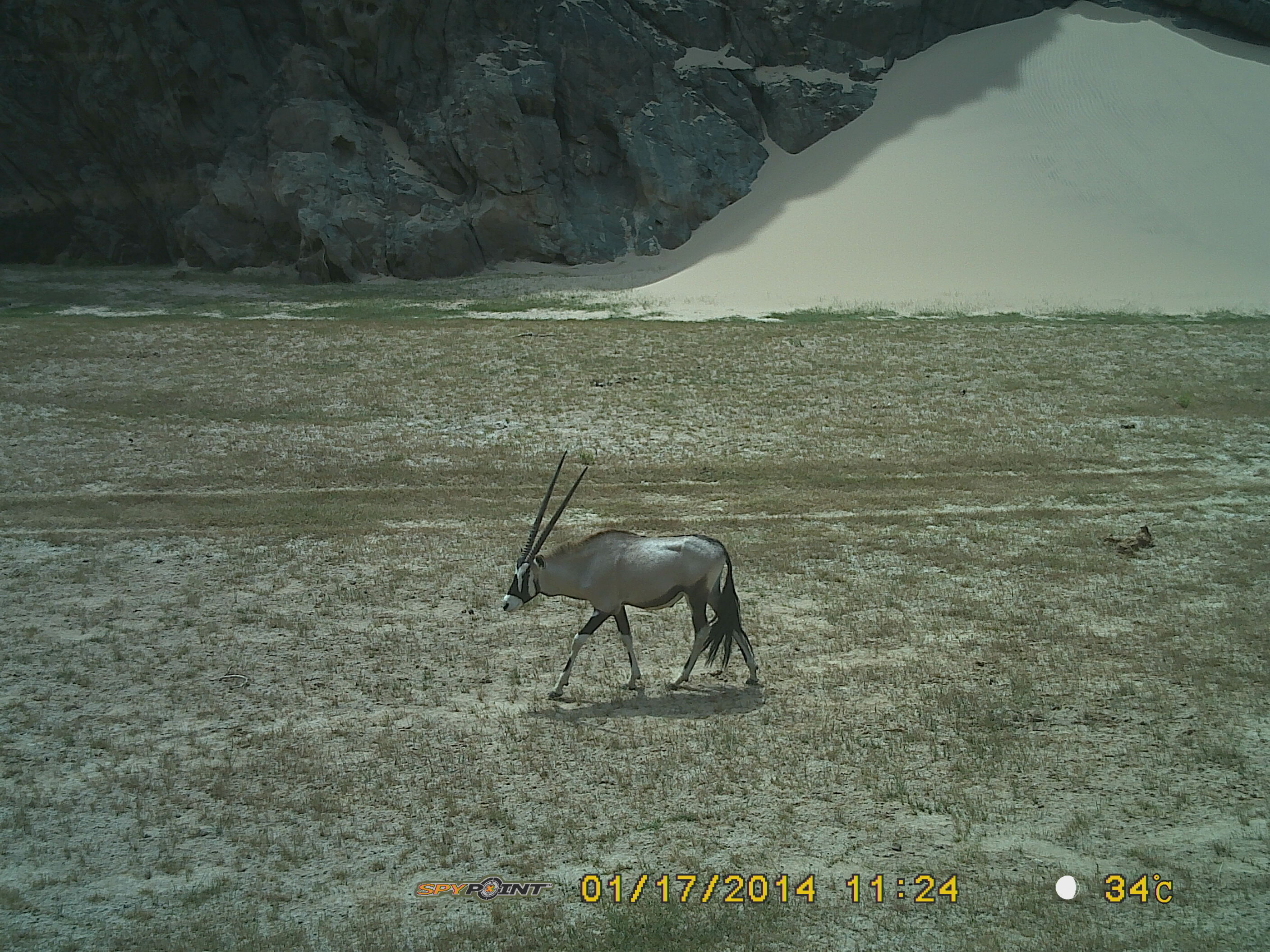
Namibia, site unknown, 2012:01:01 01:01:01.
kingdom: Animalia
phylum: Chordata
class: Mammalia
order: Artiodactyla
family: Bovidae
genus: Oryx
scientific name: Oryx gazella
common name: gemsbok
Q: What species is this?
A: Oryx gazella (gemsbok).